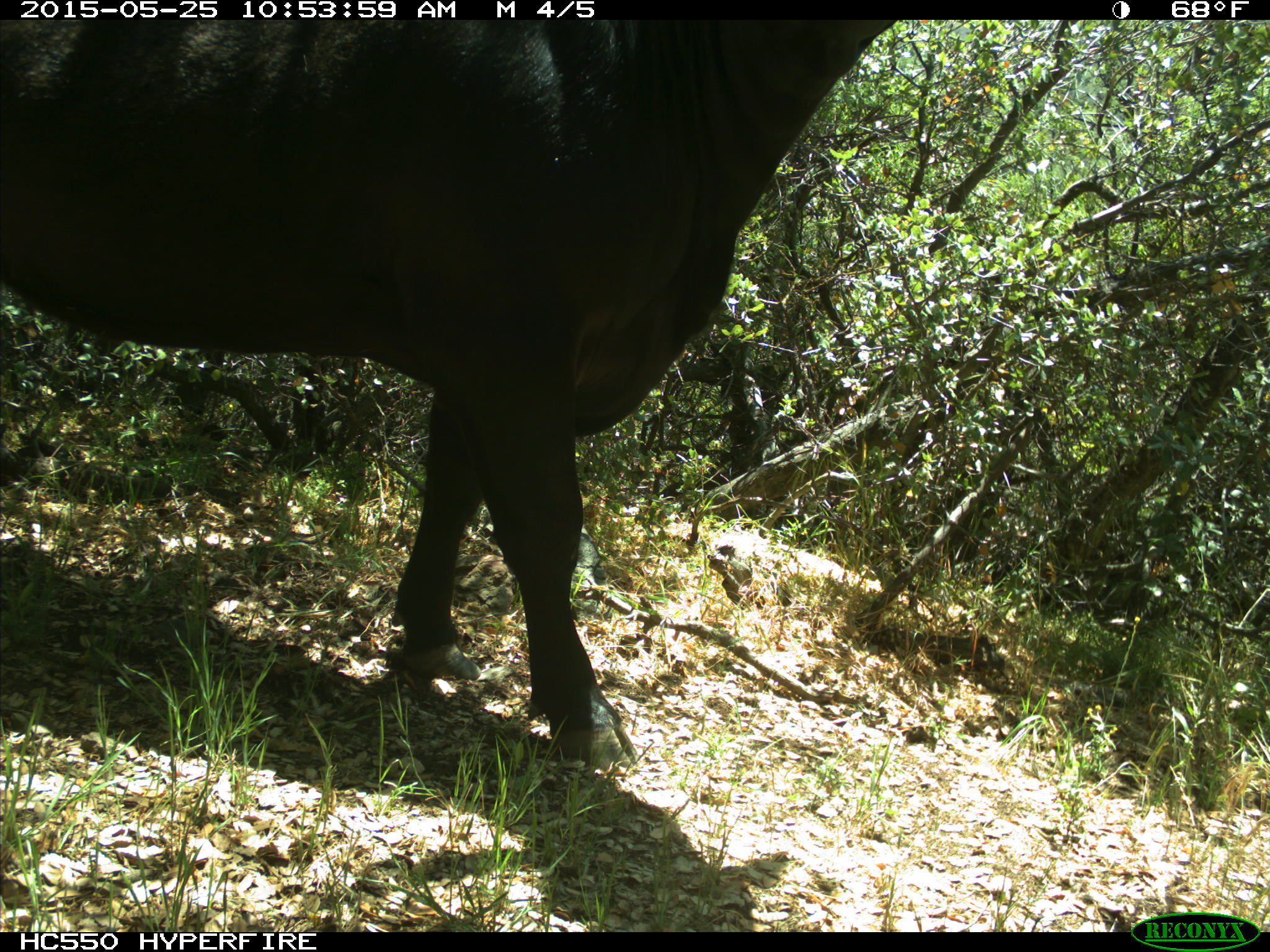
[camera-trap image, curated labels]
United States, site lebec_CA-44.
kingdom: Animalia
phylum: Chordata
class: Mammalia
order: Artiodactyla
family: Bovidae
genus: Bos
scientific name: Bos taurus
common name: domestic cow